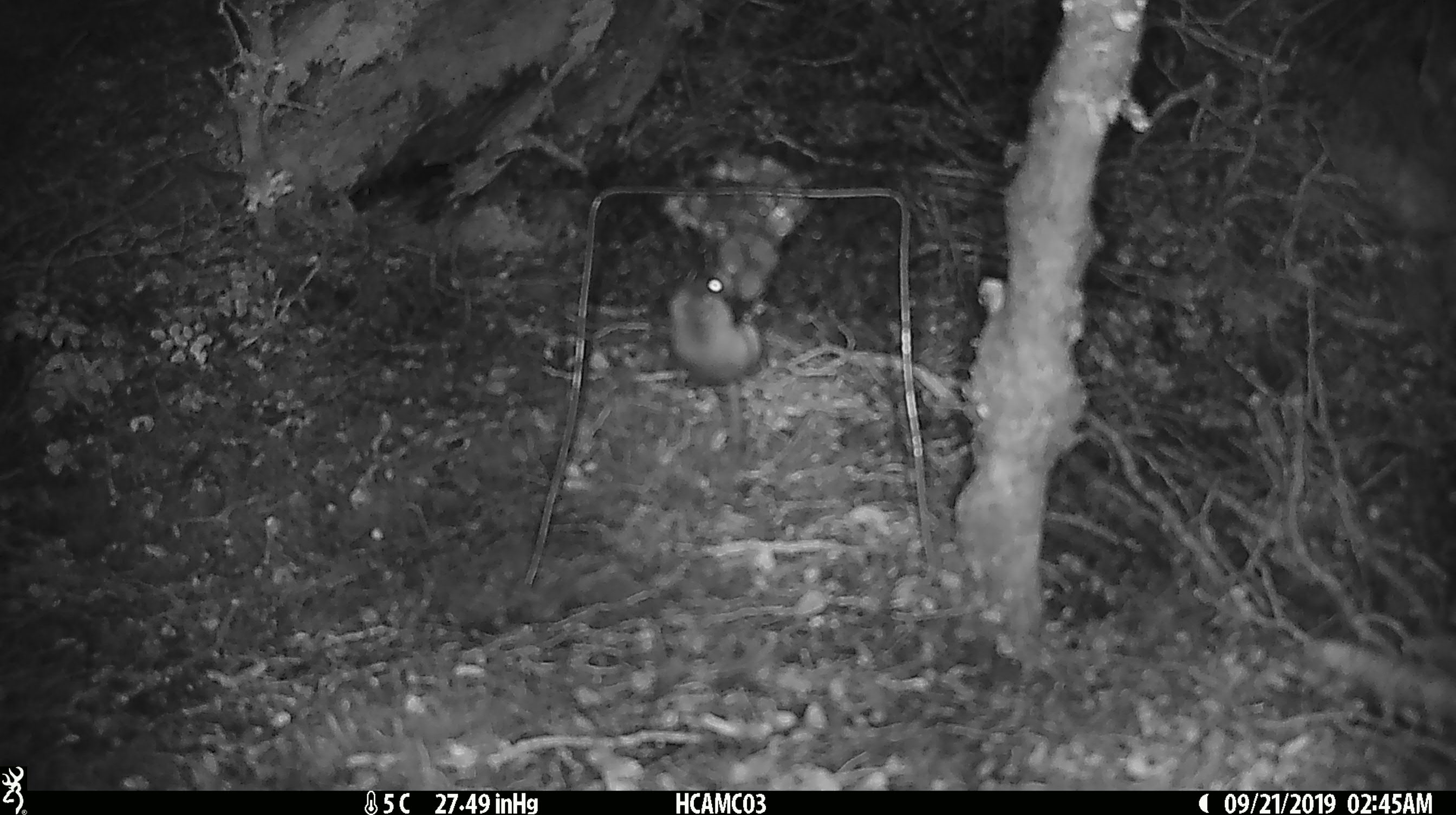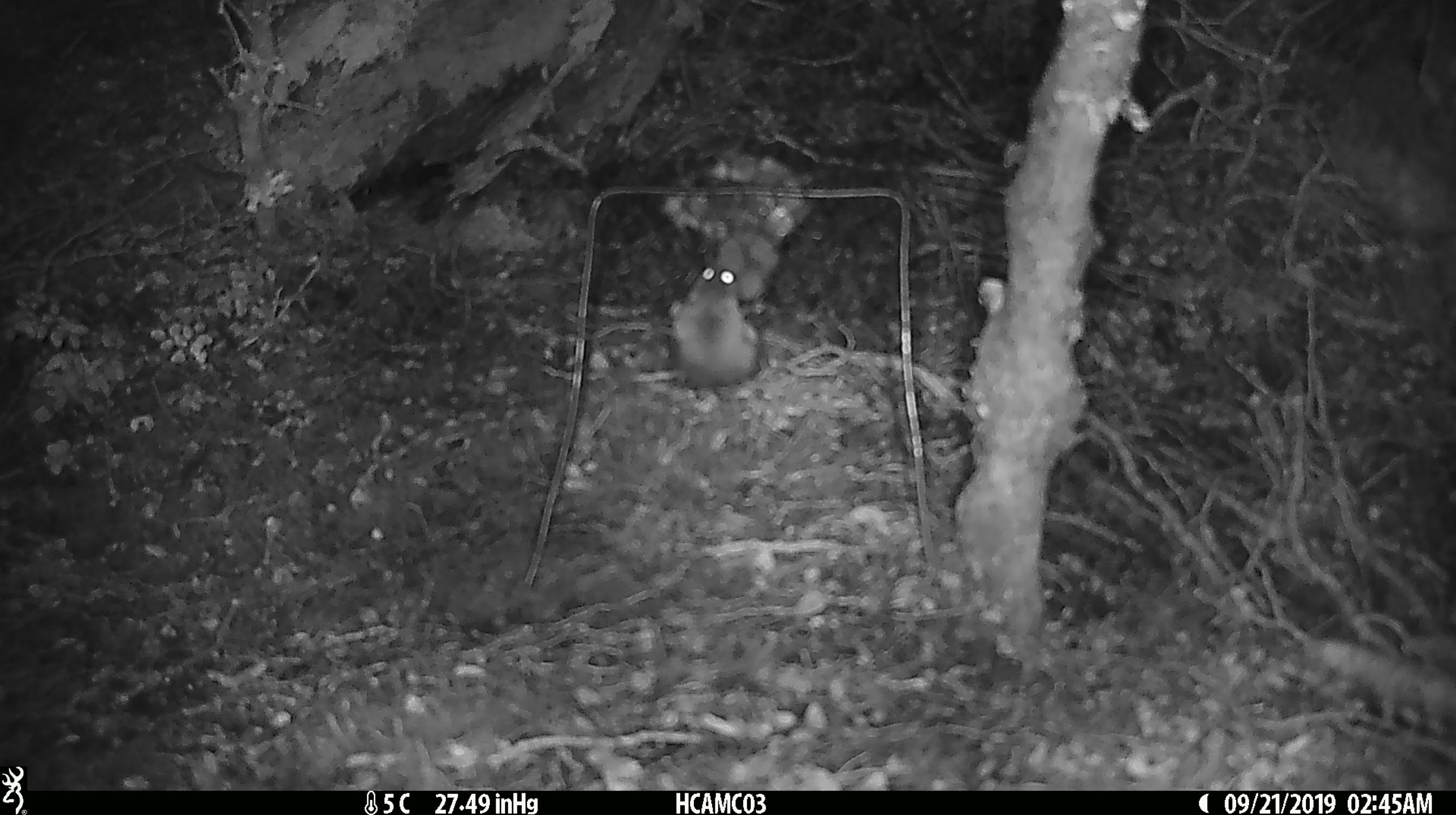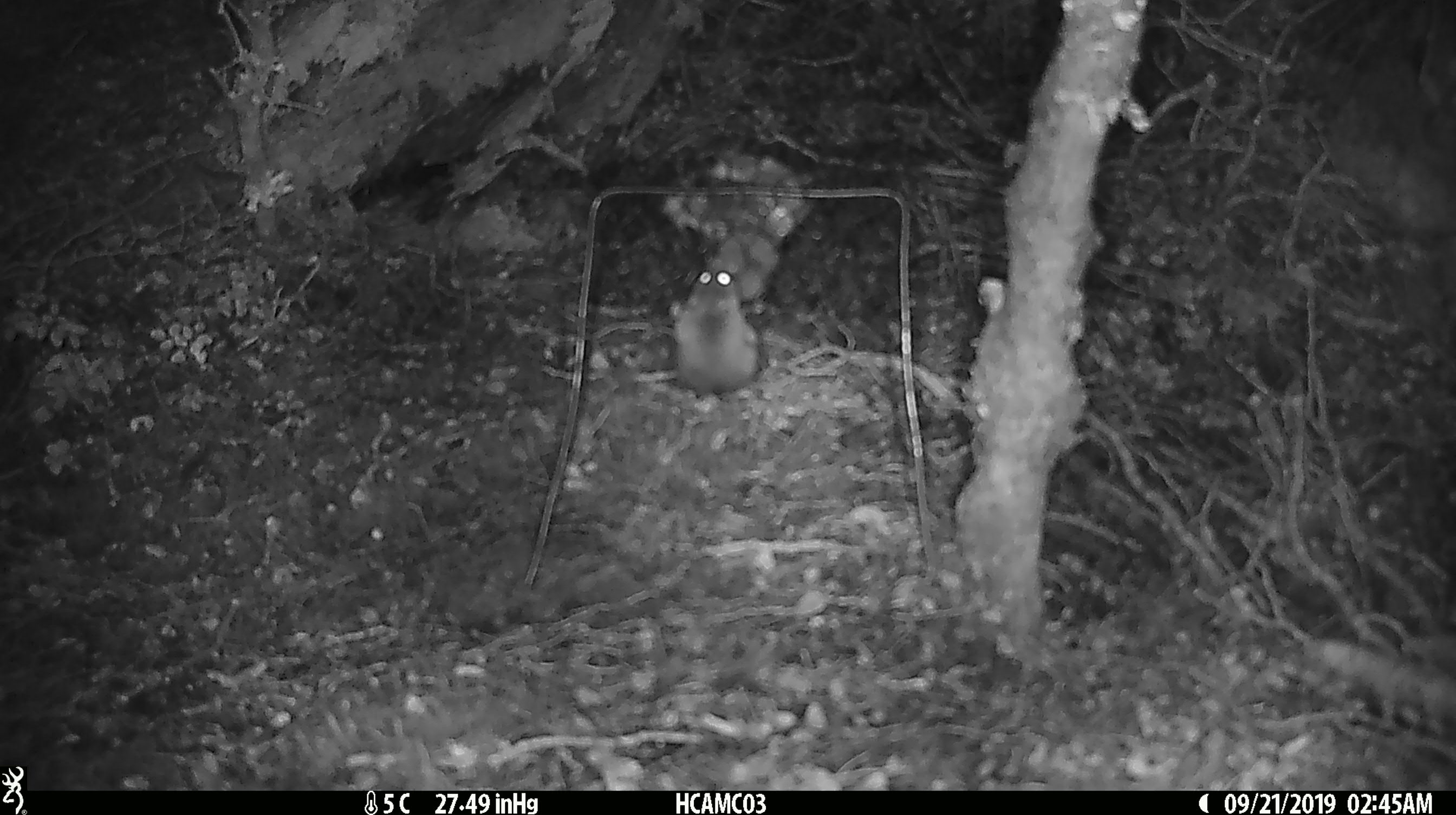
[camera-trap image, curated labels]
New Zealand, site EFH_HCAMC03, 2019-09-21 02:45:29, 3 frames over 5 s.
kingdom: Animalia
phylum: Chordata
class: Mammalia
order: Rodentia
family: Muridae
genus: Mus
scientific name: Mus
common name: mouse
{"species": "mouse (Mus)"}